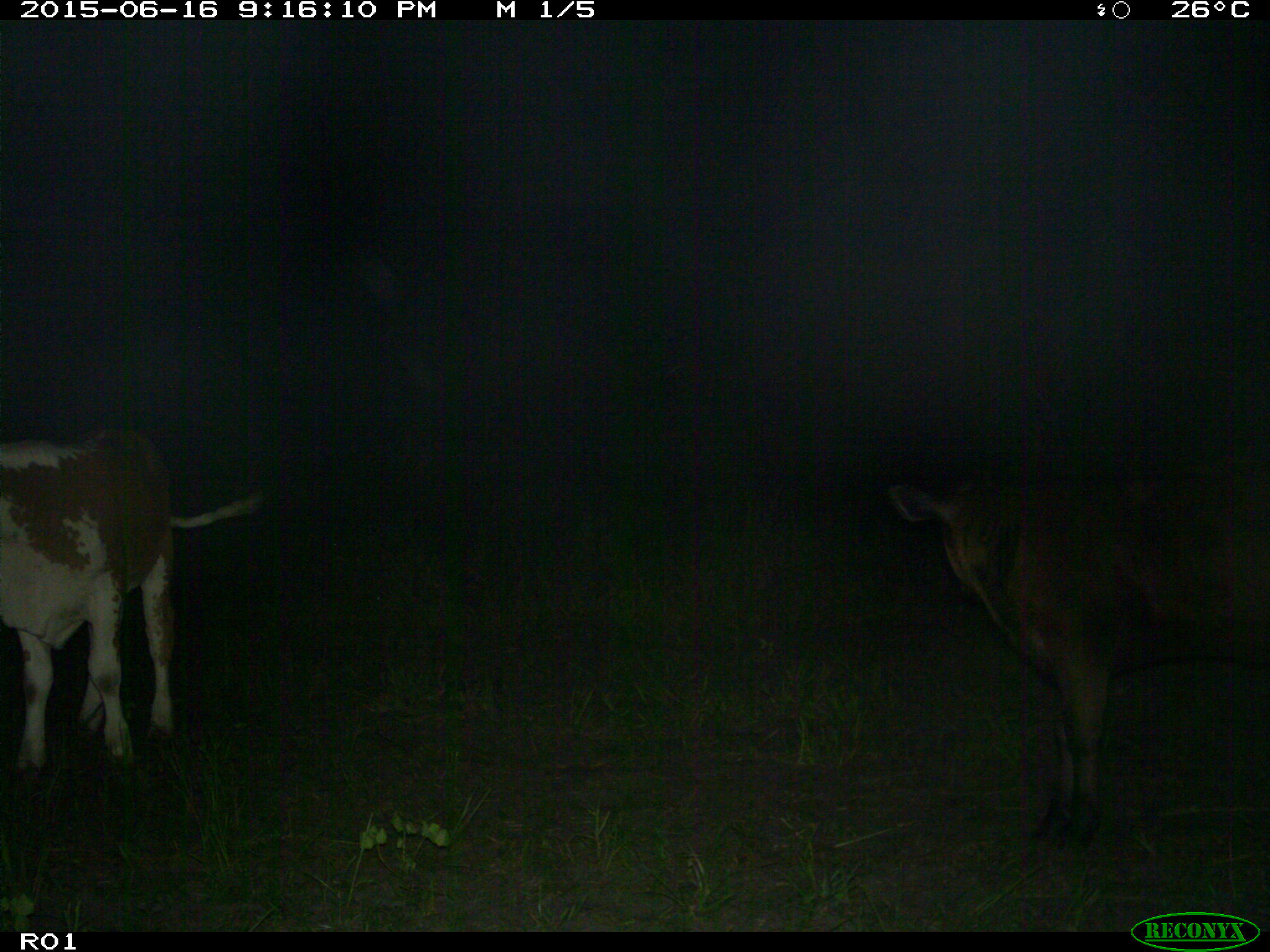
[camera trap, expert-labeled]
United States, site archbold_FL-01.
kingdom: Animalia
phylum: Chordata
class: Mammalia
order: Artiodactyla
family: Bovidae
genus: Bos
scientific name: Bos taurus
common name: domestic cow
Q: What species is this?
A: Bos taurus (domestic cow).